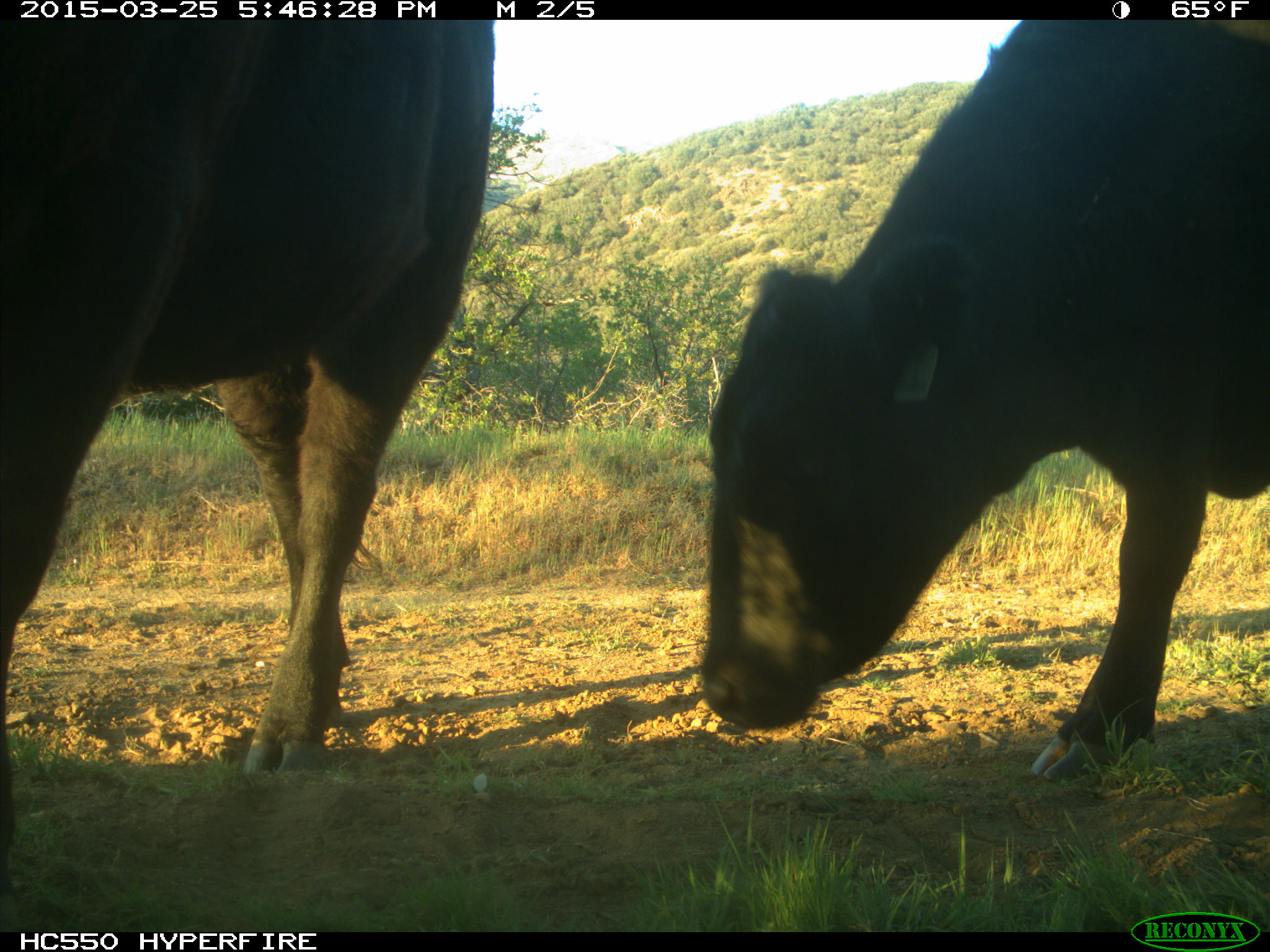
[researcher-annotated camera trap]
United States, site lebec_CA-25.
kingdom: Animalia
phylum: Chordata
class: Mammalia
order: Artiodactyla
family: Bovidae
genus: Bos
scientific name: Bos taurus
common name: domestic cow